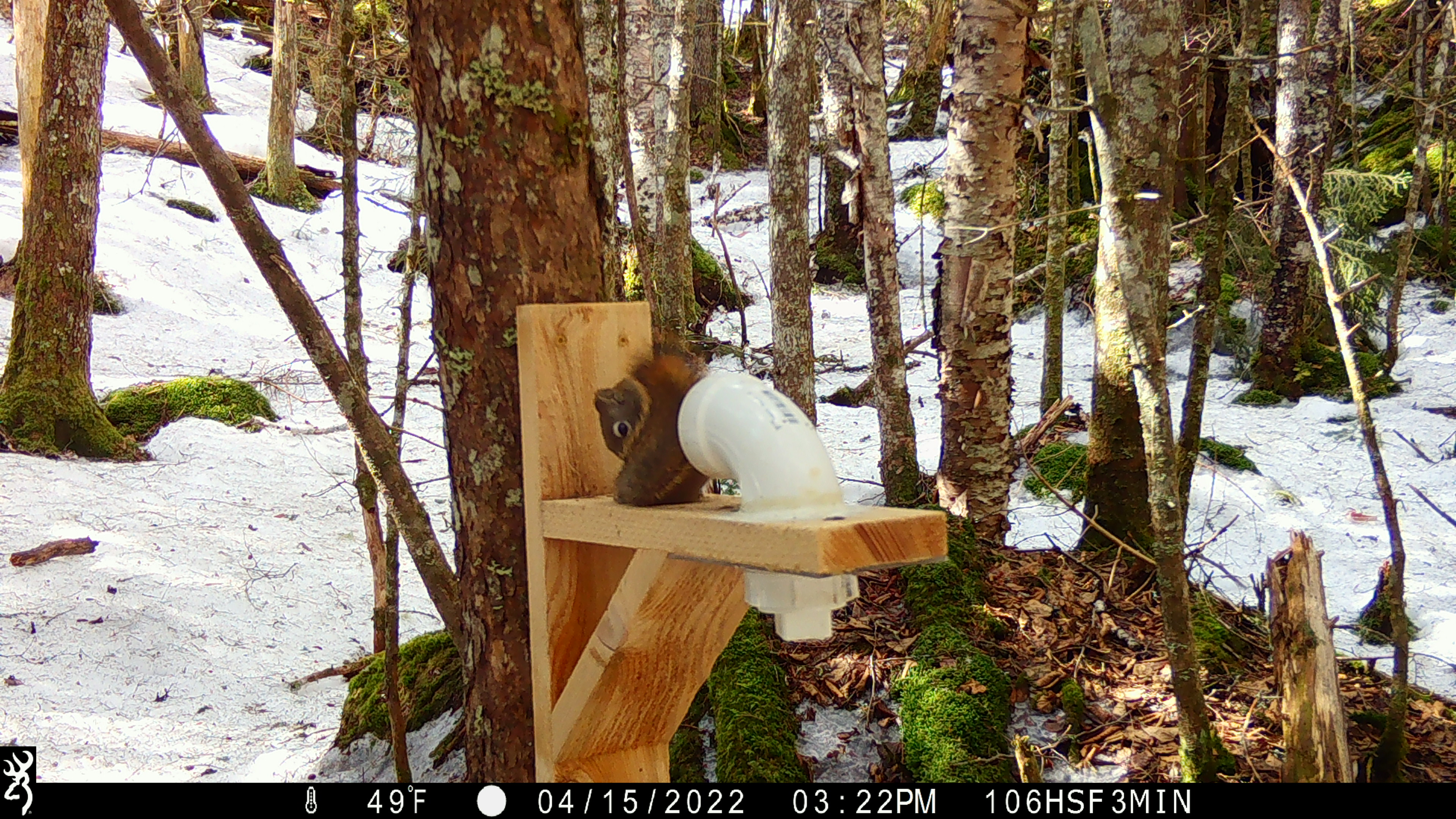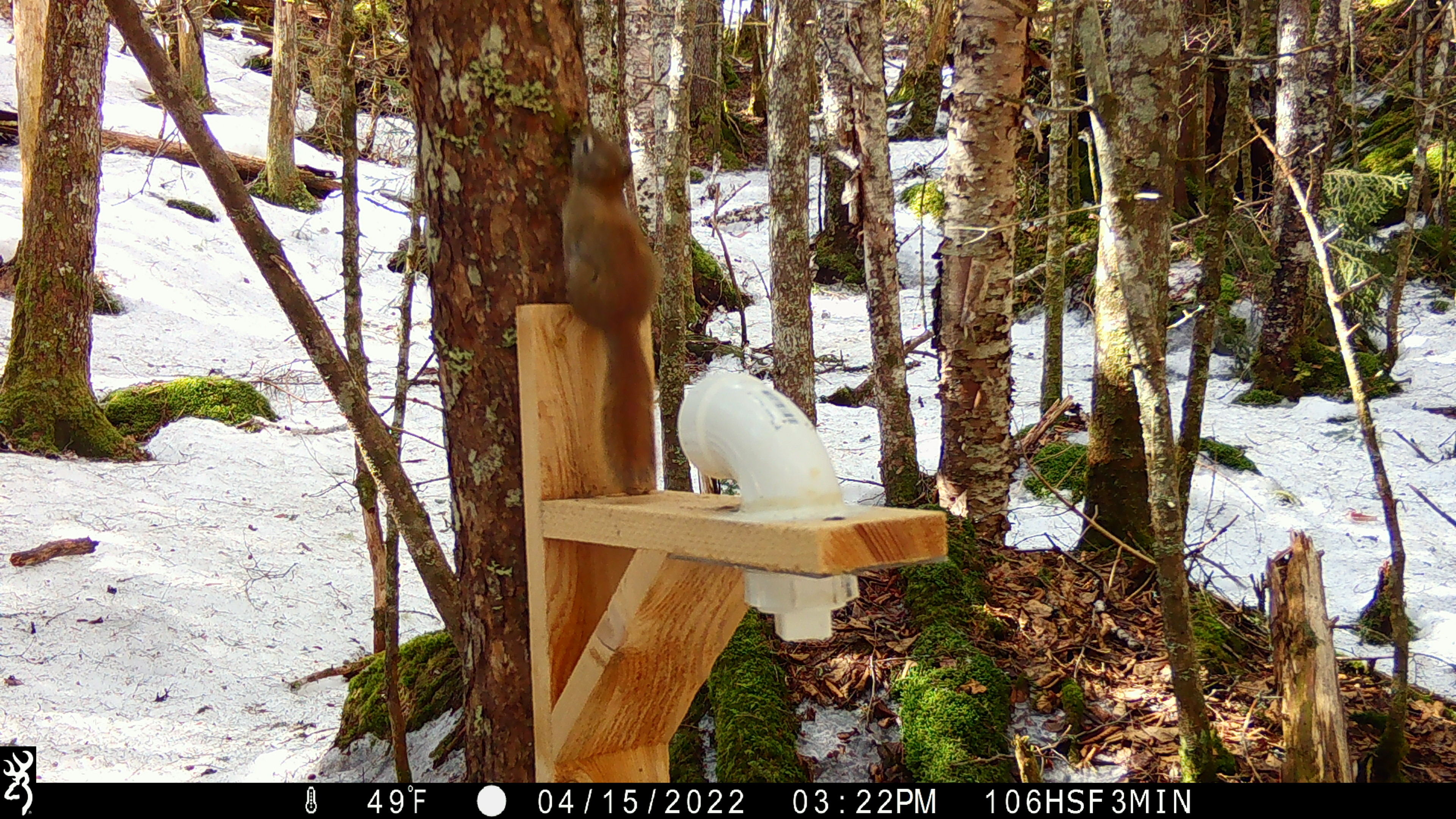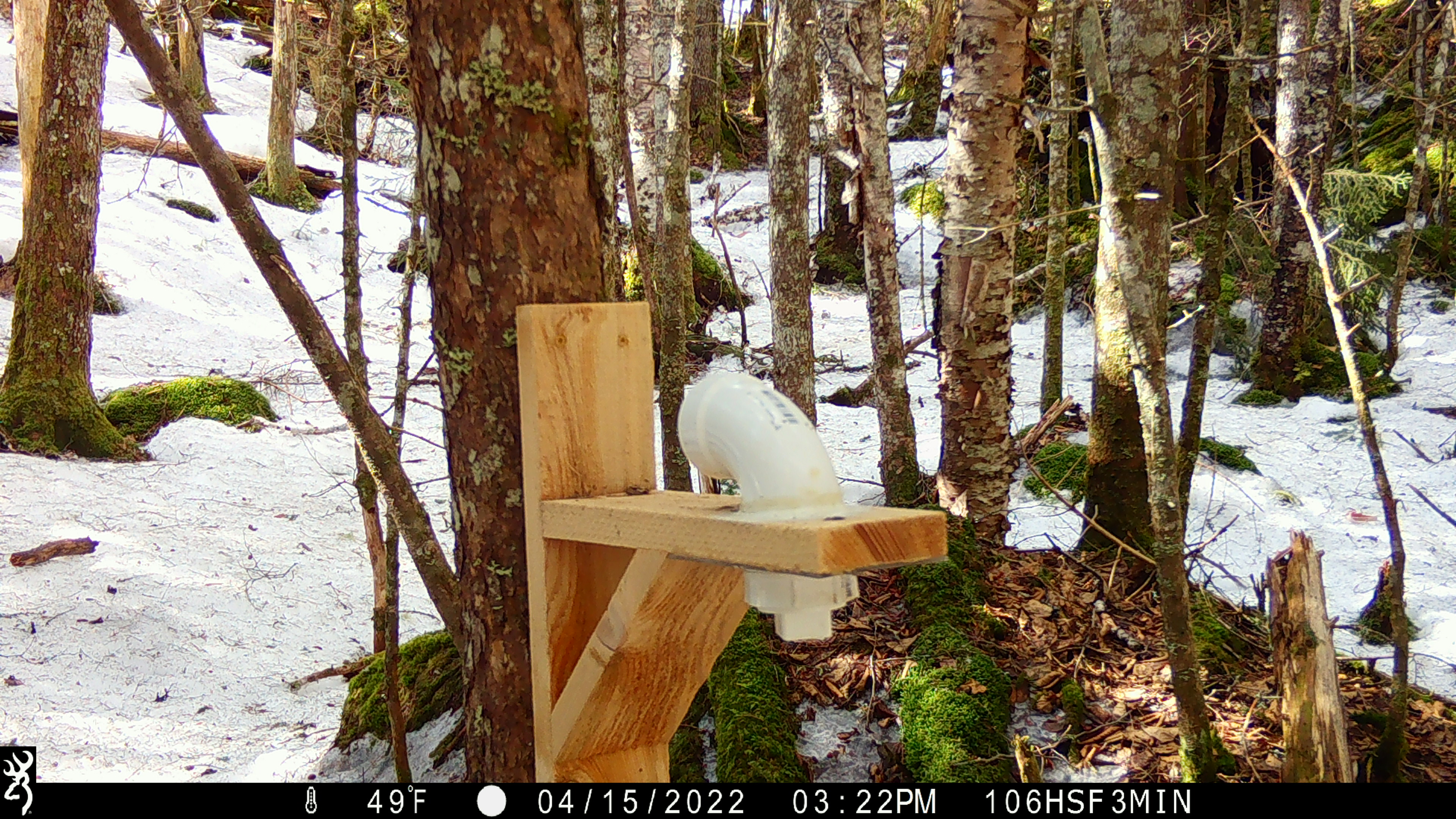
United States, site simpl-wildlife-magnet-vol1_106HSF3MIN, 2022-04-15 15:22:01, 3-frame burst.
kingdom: Animalia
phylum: Chordata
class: Mammalia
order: Rodentia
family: Sciuridae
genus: Tamiasciurus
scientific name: Tamiasciurus hudsonicus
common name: red squirrel